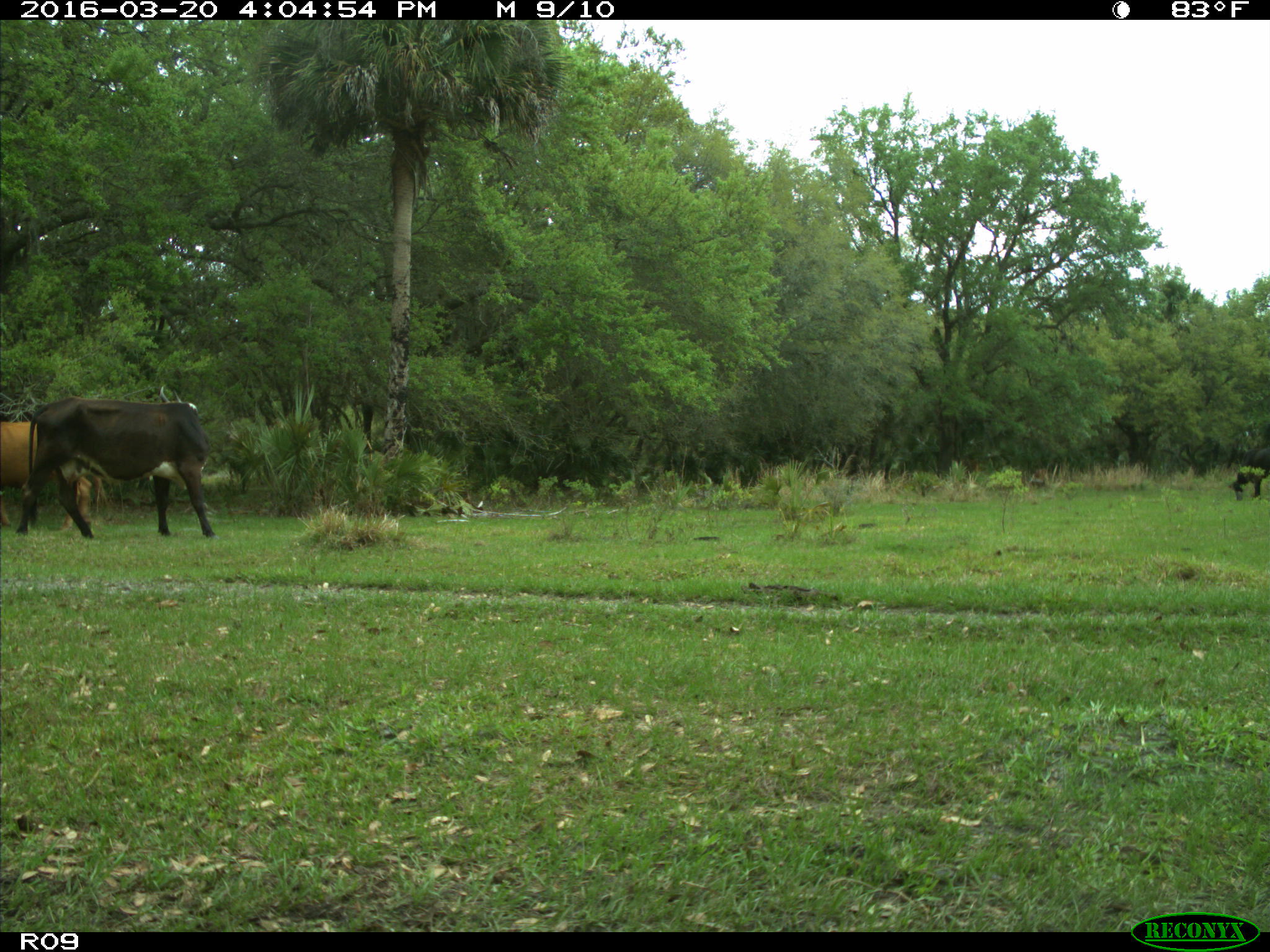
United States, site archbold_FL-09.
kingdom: Animalia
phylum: Chordata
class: Mammalia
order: Artiodactyla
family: Bovidae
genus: Bos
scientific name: Bos taurus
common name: domestic cow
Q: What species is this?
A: Bos taurus (domestic cow).